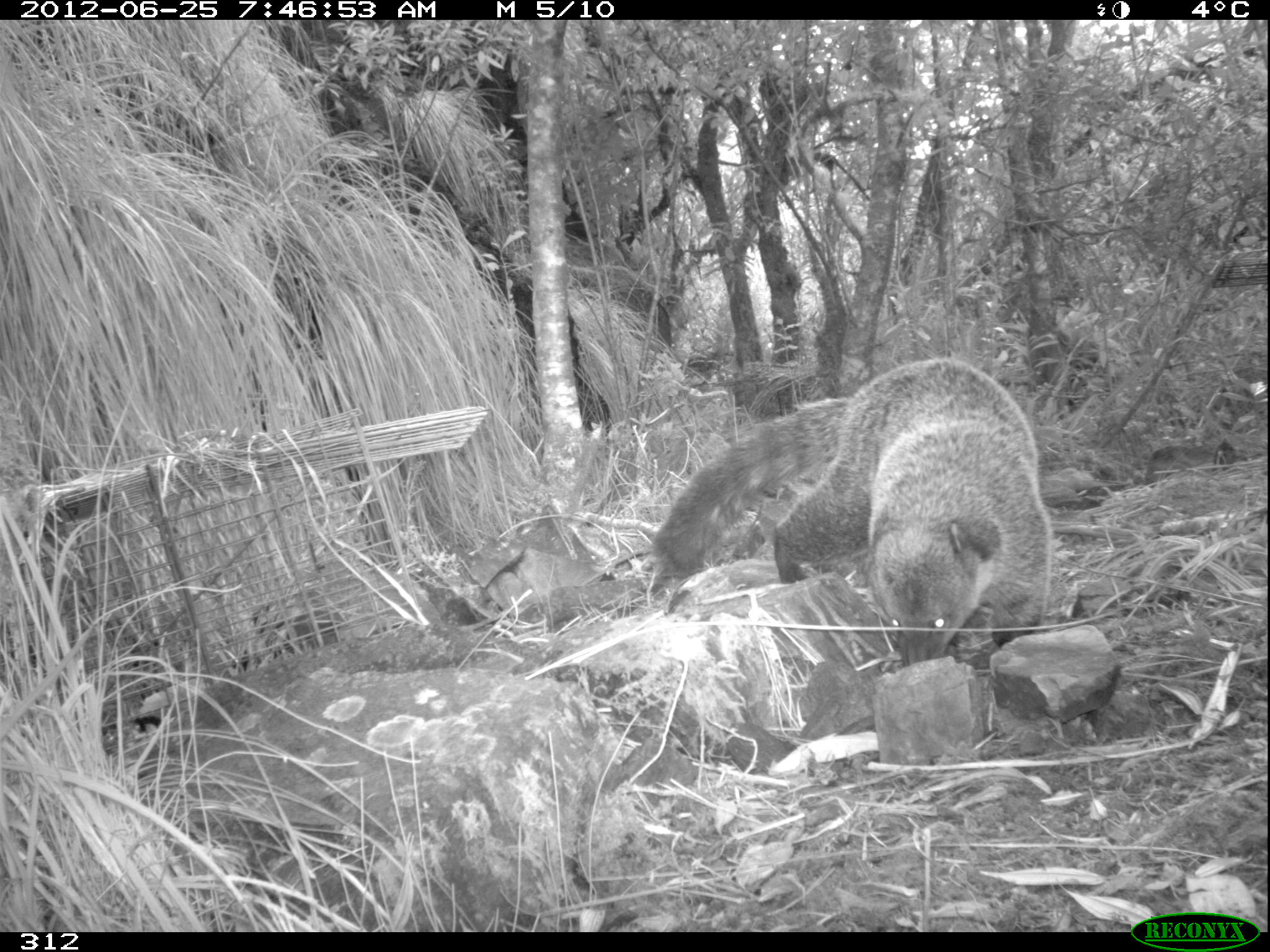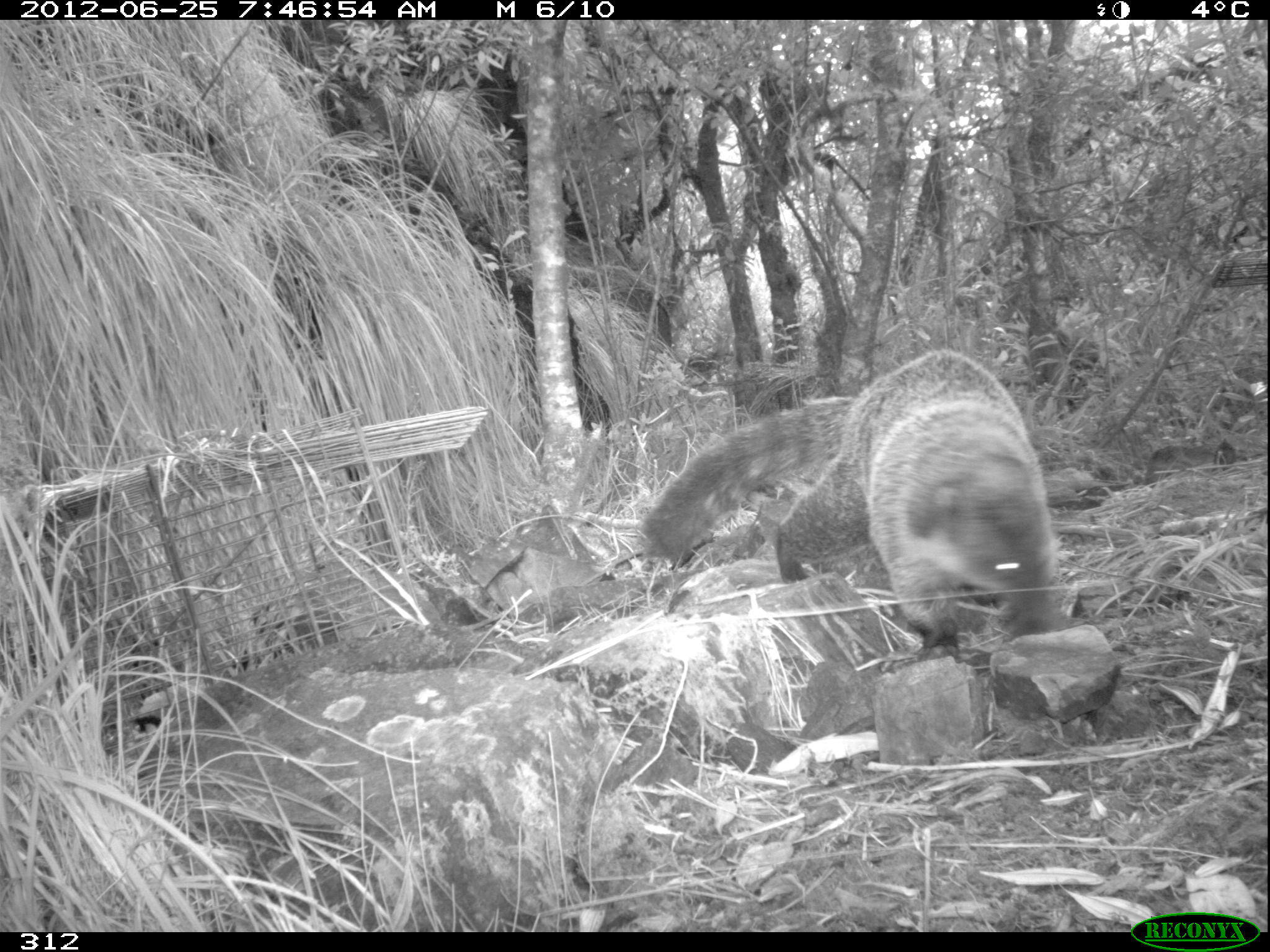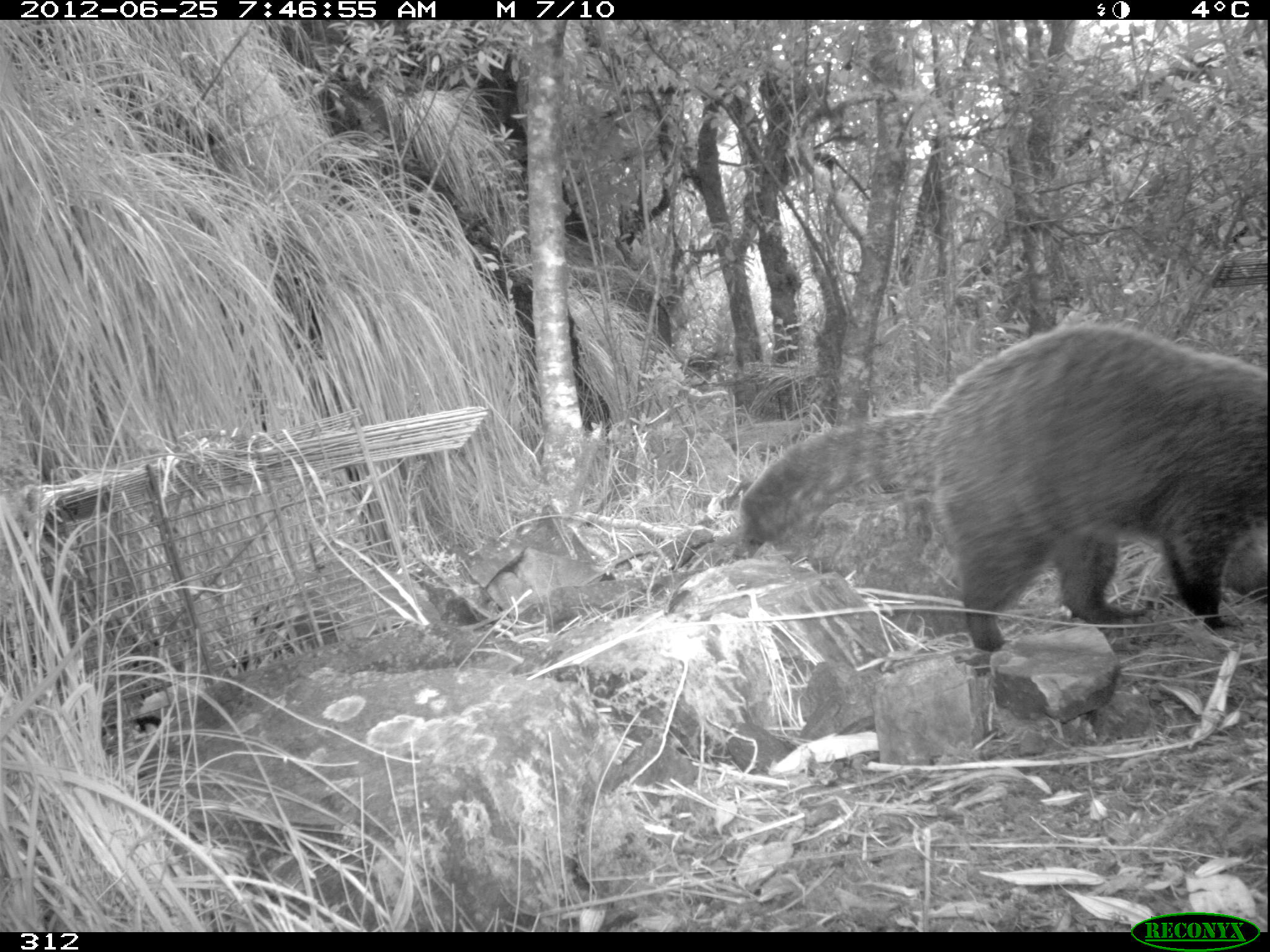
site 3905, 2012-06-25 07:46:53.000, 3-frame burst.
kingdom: Animalia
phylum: Chordata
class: Mammalia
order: Carnivora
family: Procyonidae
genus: Nasua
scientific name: Nasua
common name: coatis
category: unknown coati